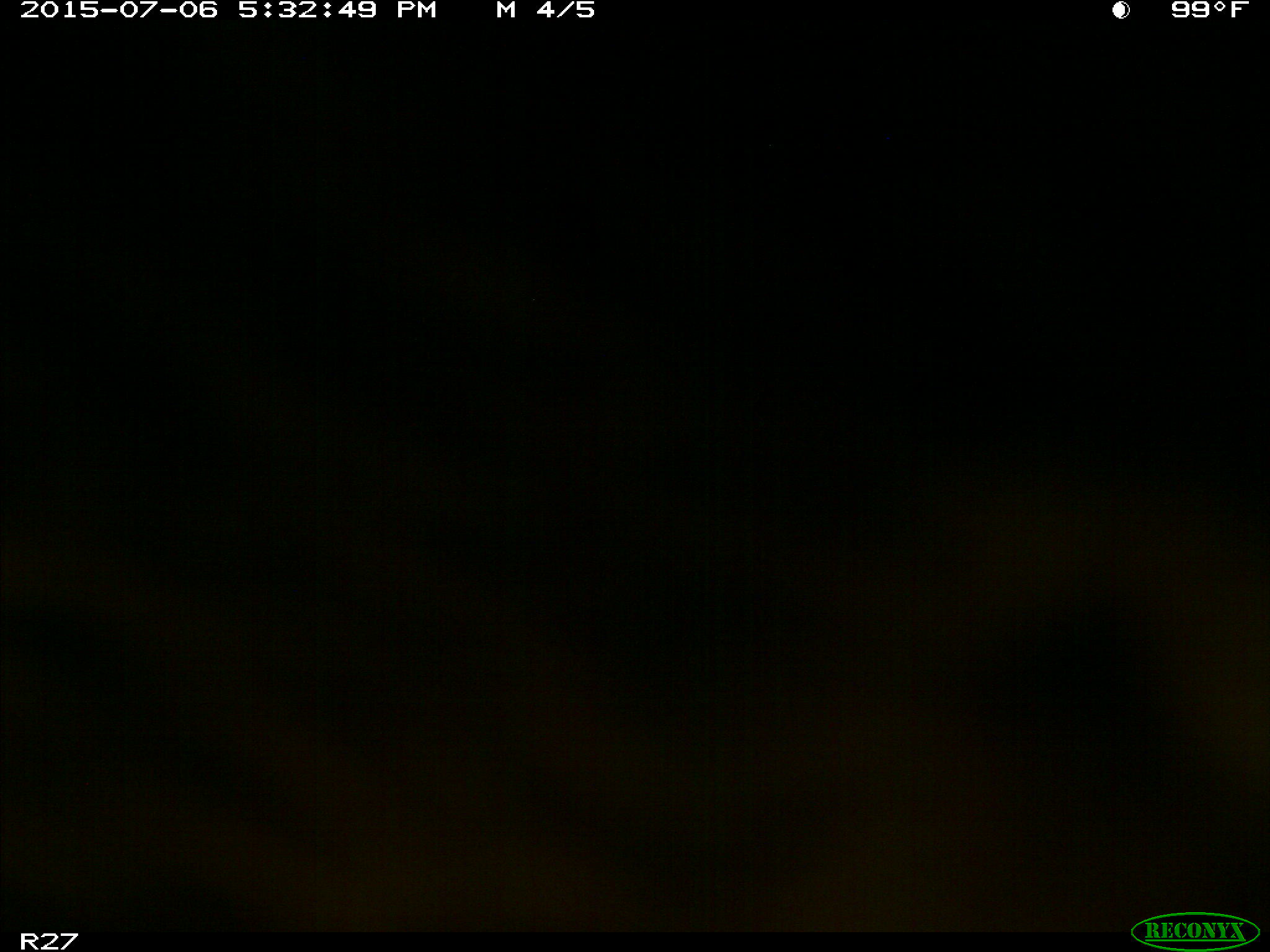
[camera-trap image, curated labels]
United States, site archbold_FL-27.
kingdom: Animalia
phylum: Chordata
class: Mammalia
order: Artiodactyla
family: Bovidae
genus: Bos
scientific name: Bos taurus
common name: domestic cow